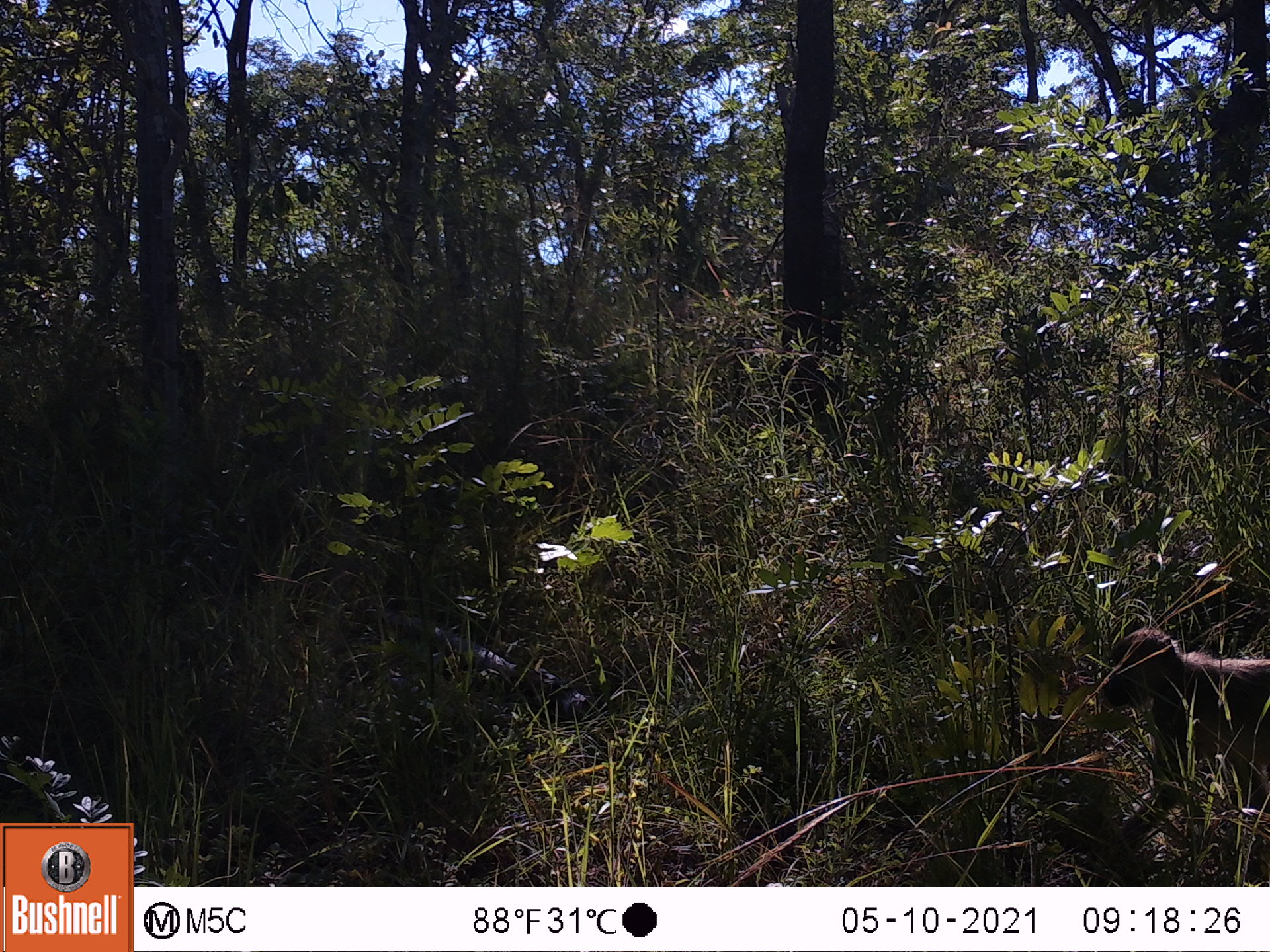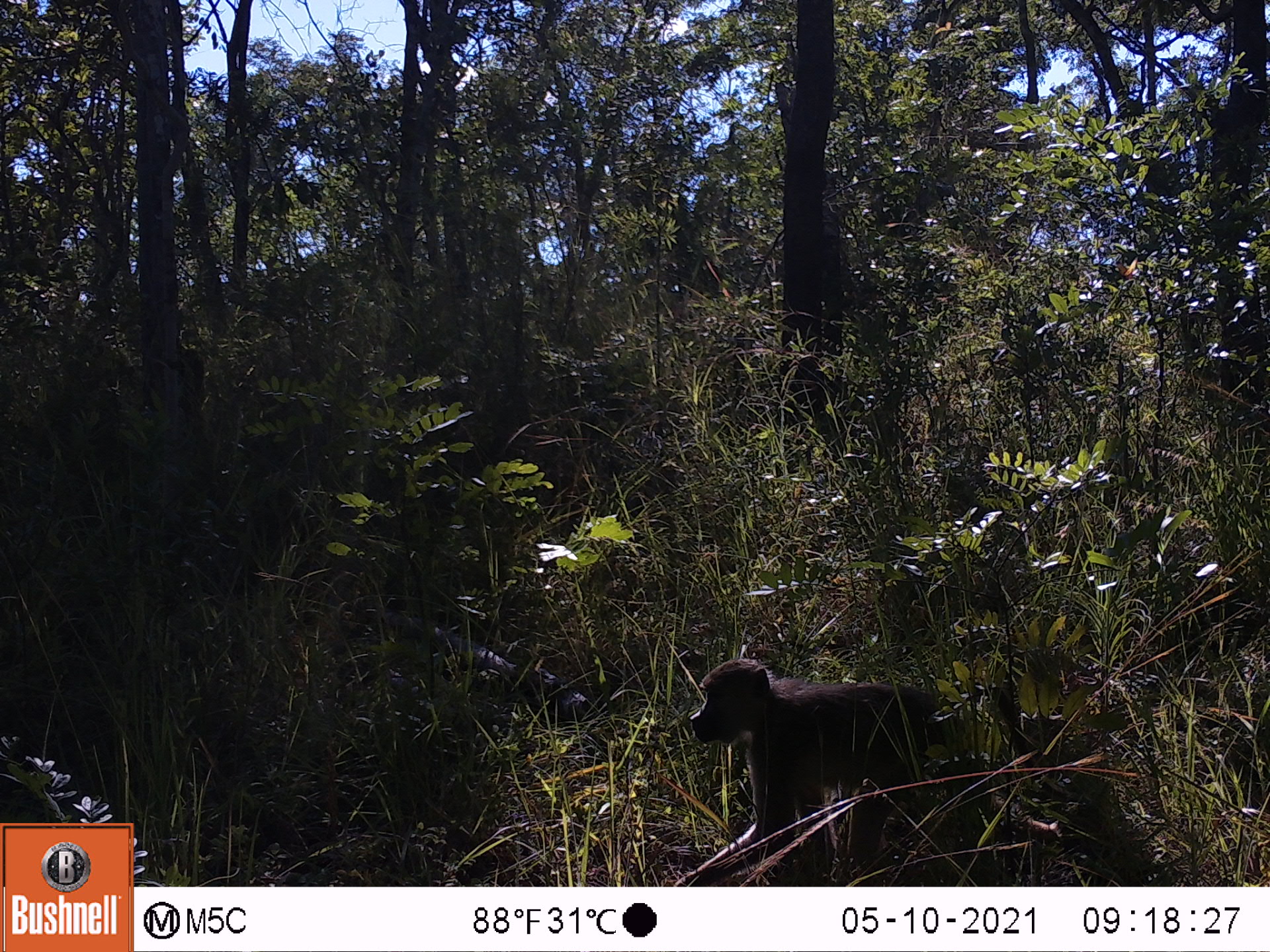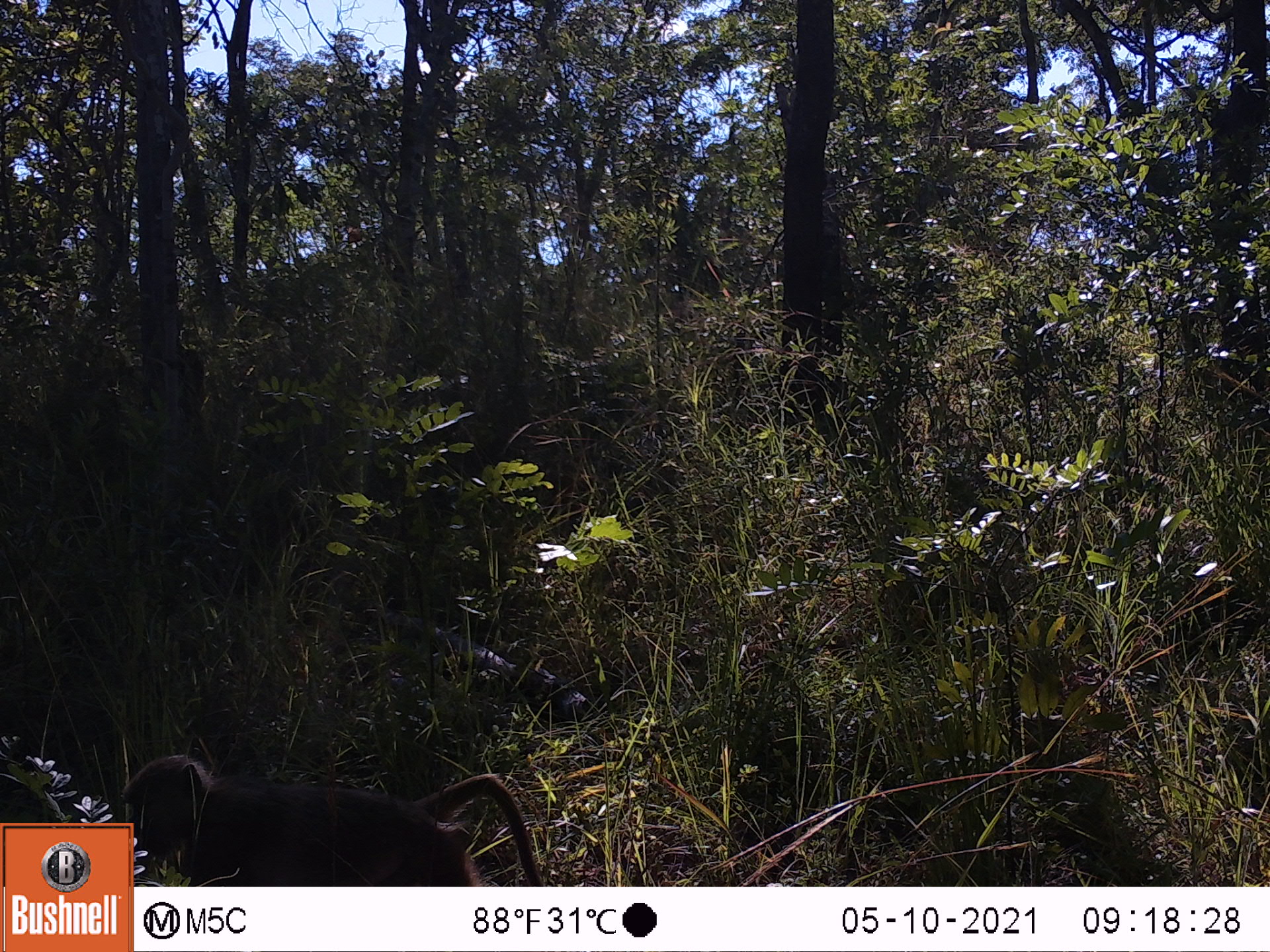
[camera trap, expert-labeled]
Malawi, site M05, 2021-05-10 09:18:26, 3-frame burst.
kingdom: Animalia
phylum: Chordata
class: Mammalia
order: Primates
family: Cercopithecidae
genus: Papio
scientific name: Papio cynocephalus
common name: yellow baboon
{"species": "yellow baboon (Papio cynocephalus)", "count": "1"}